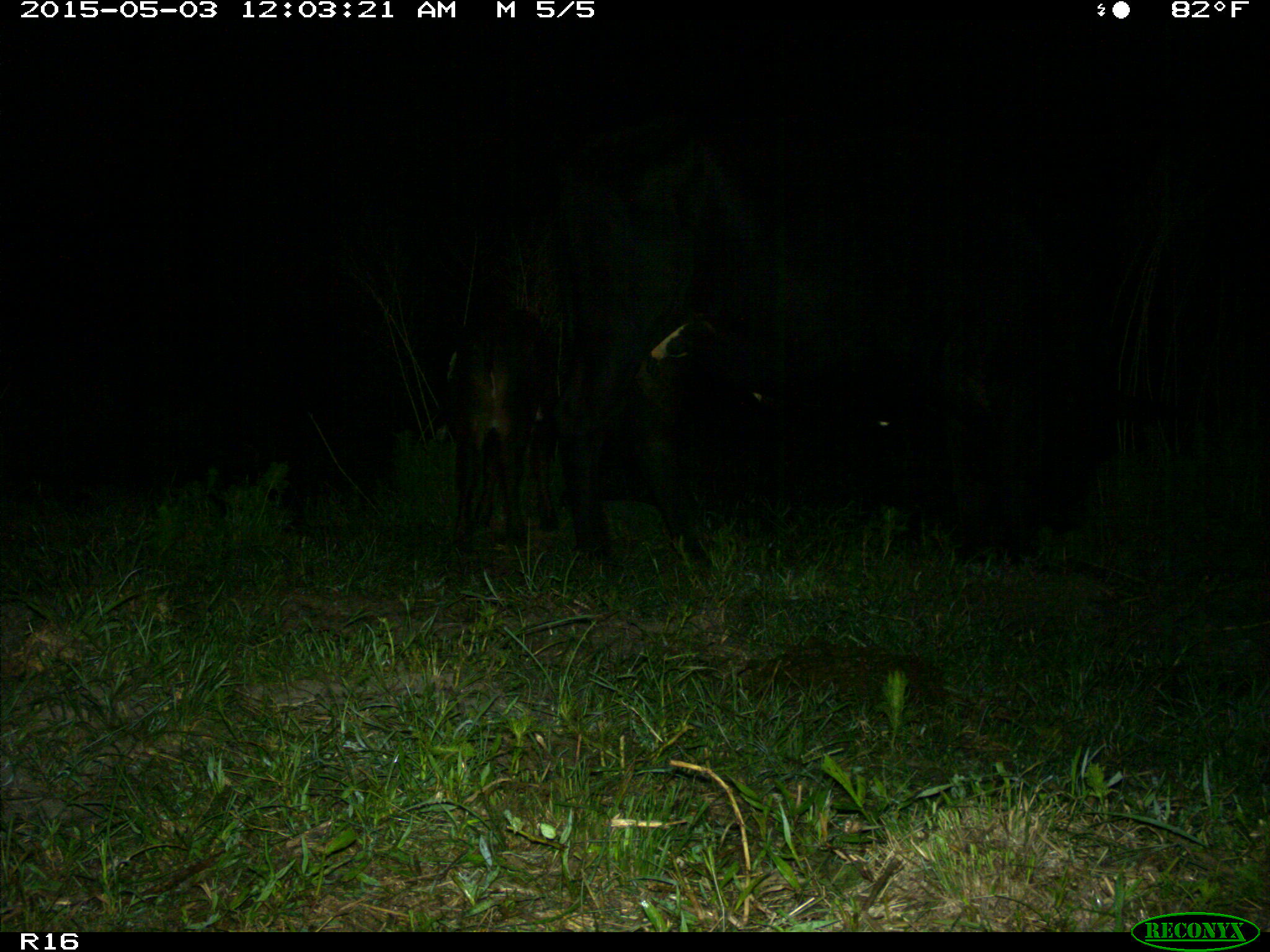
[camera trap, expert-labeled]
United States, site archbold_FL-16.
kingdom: Animalia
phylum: Chordata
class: Mammalia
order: Artiodactyla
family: Bovidae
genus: Bos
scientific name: Bos taurus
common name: domestic cow